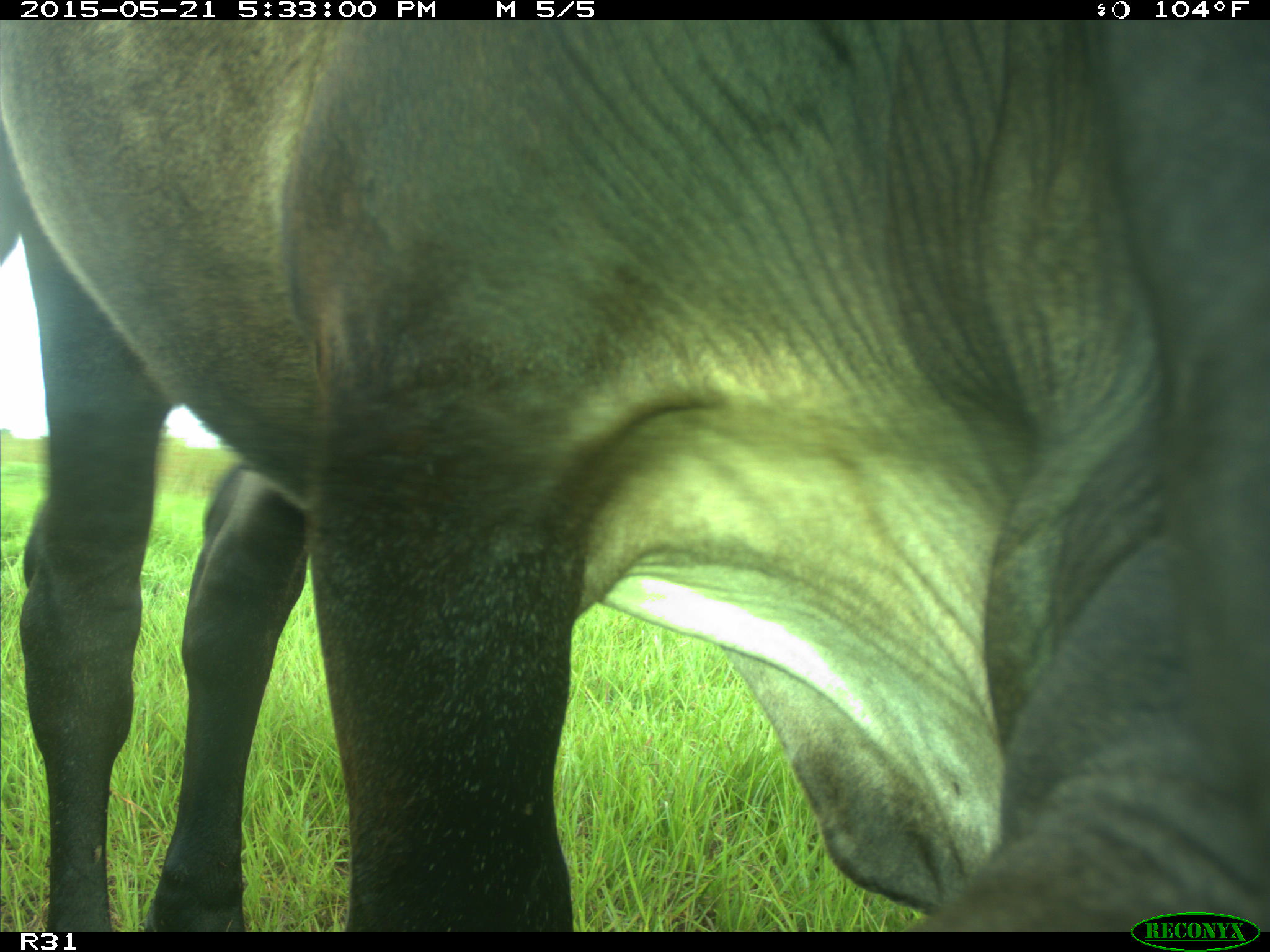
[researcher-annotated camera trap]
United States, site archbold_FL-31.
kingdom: Animalia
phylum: Chordata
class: Mammalia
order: Artiodactyla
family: Bovidae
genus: Bos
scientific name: Bos taurus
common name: domestic cow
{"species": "Bos taurus (domestic cow)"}